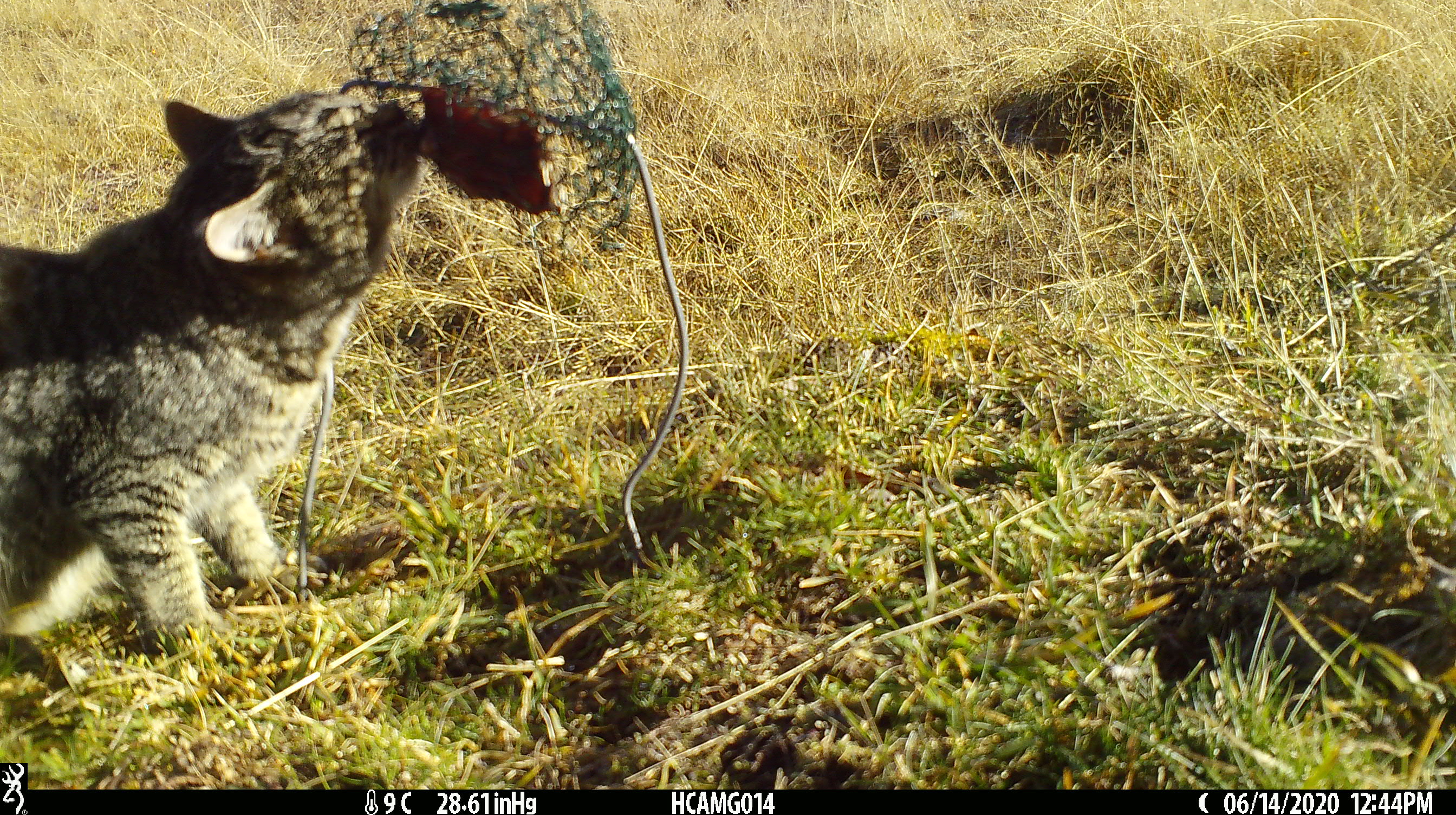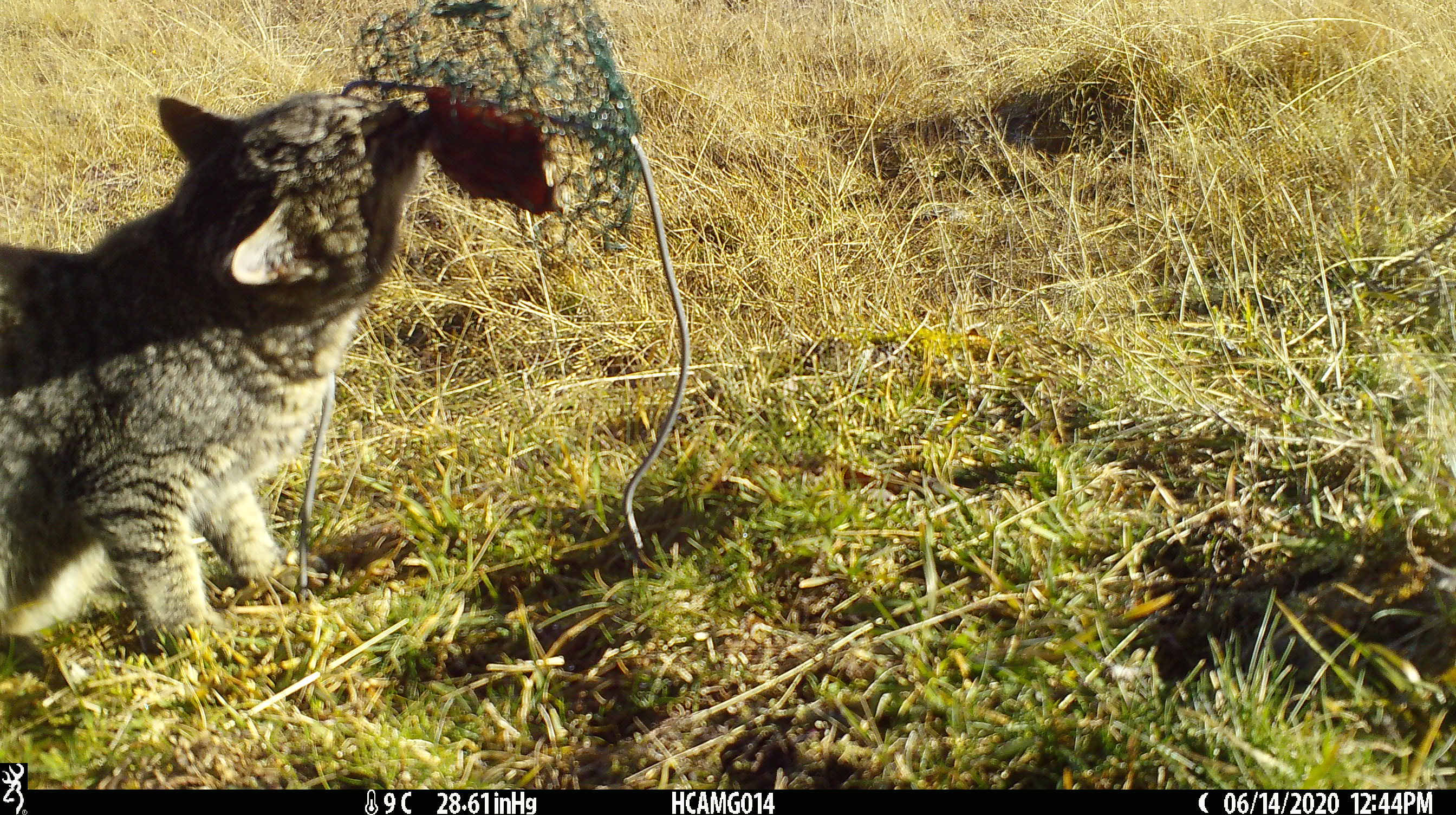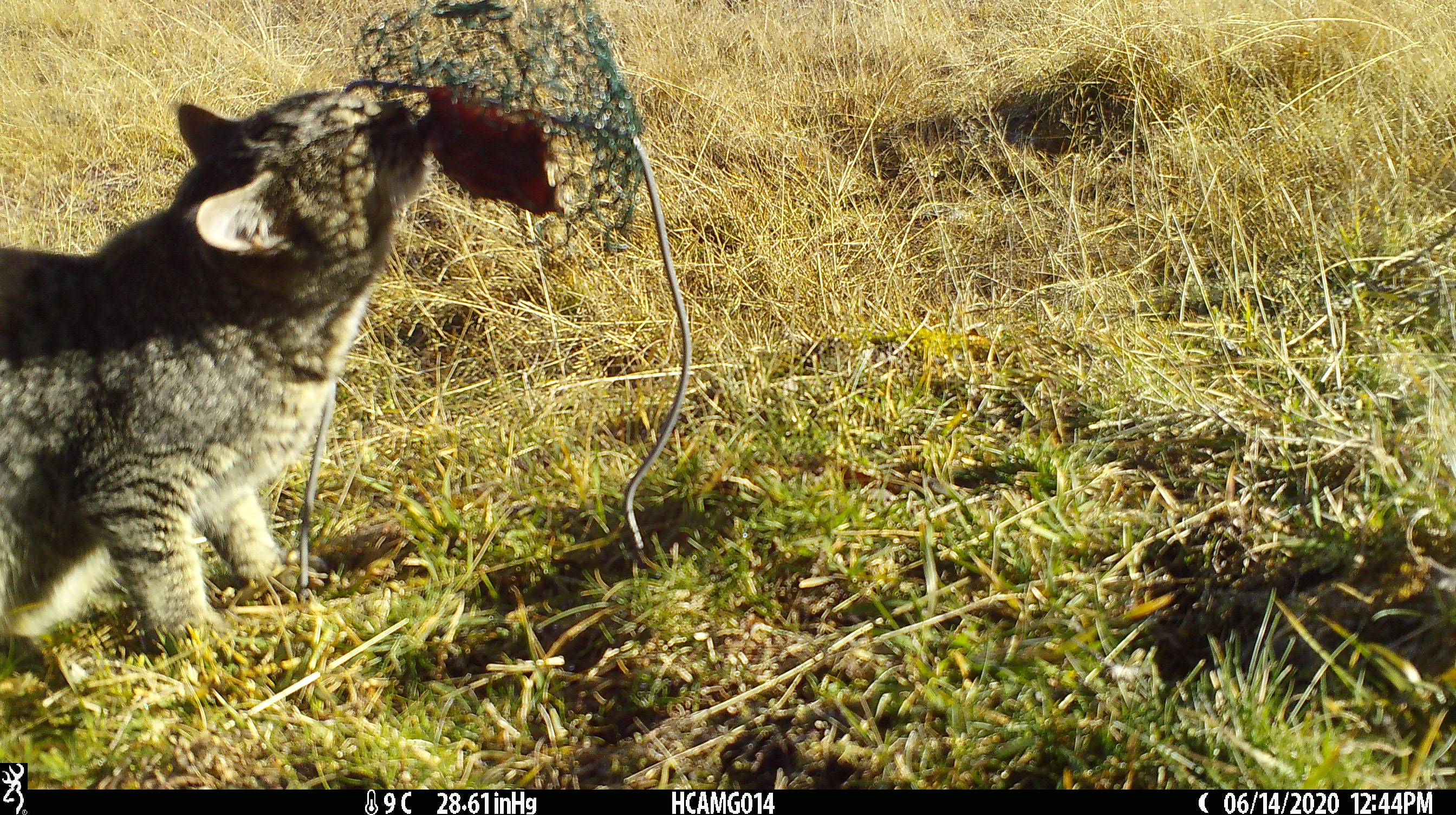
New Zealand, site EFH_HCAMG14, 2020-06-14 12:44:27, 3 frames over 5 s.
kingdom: Animalia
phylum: Chordata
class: Mammalia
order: Carnivora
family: Felidae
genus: Felis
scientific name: Felis catus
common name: domestic cat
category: cat